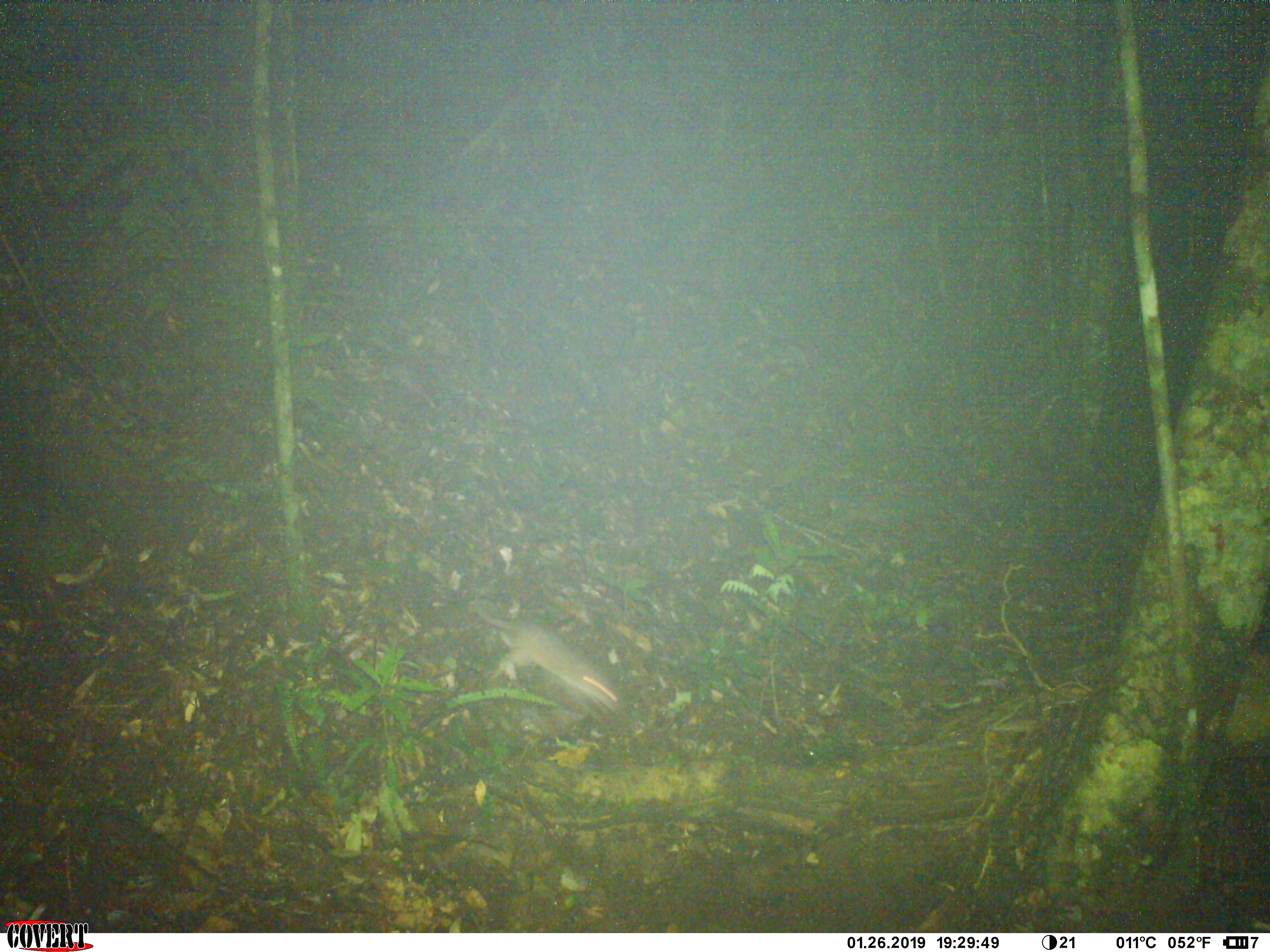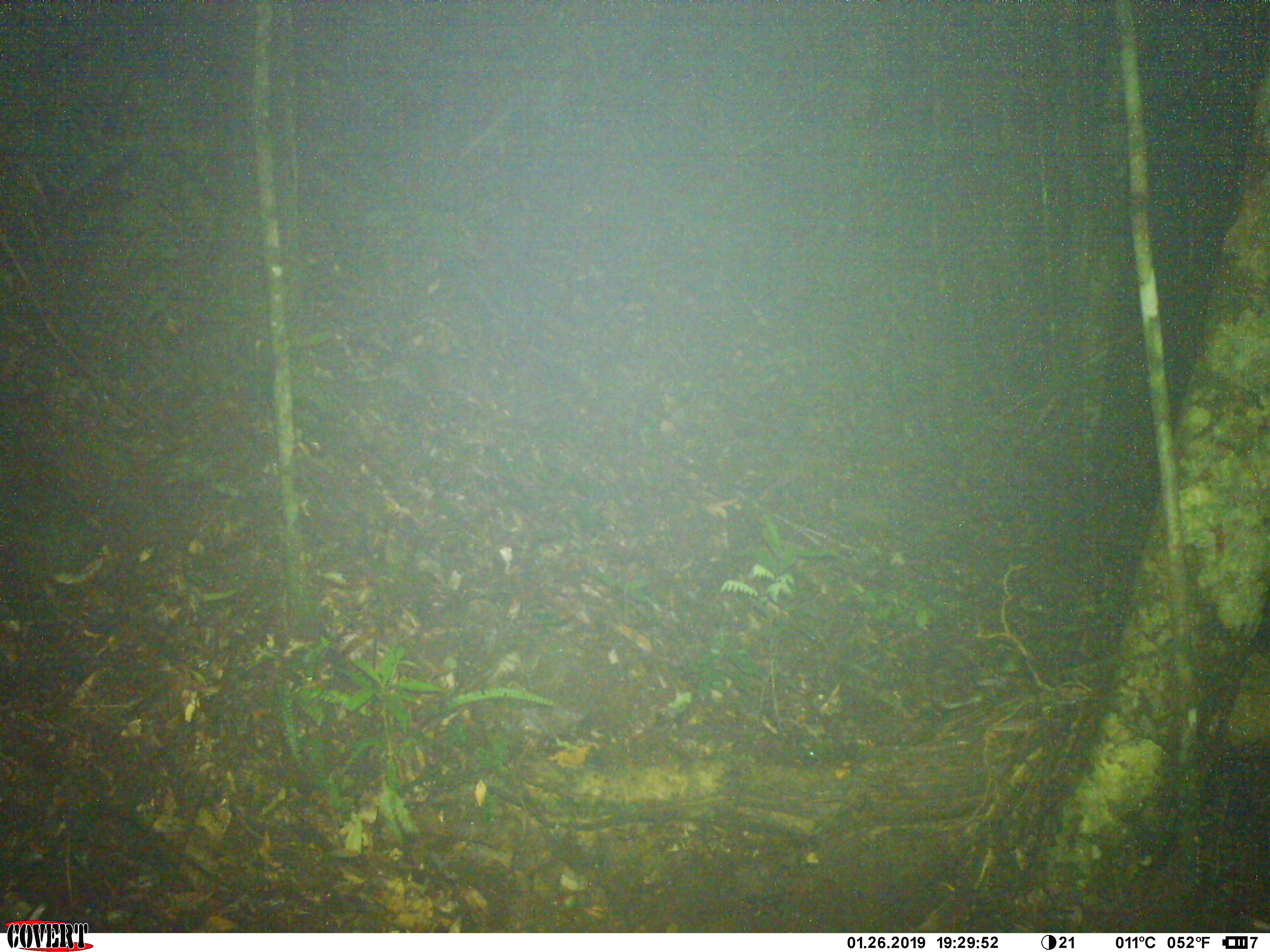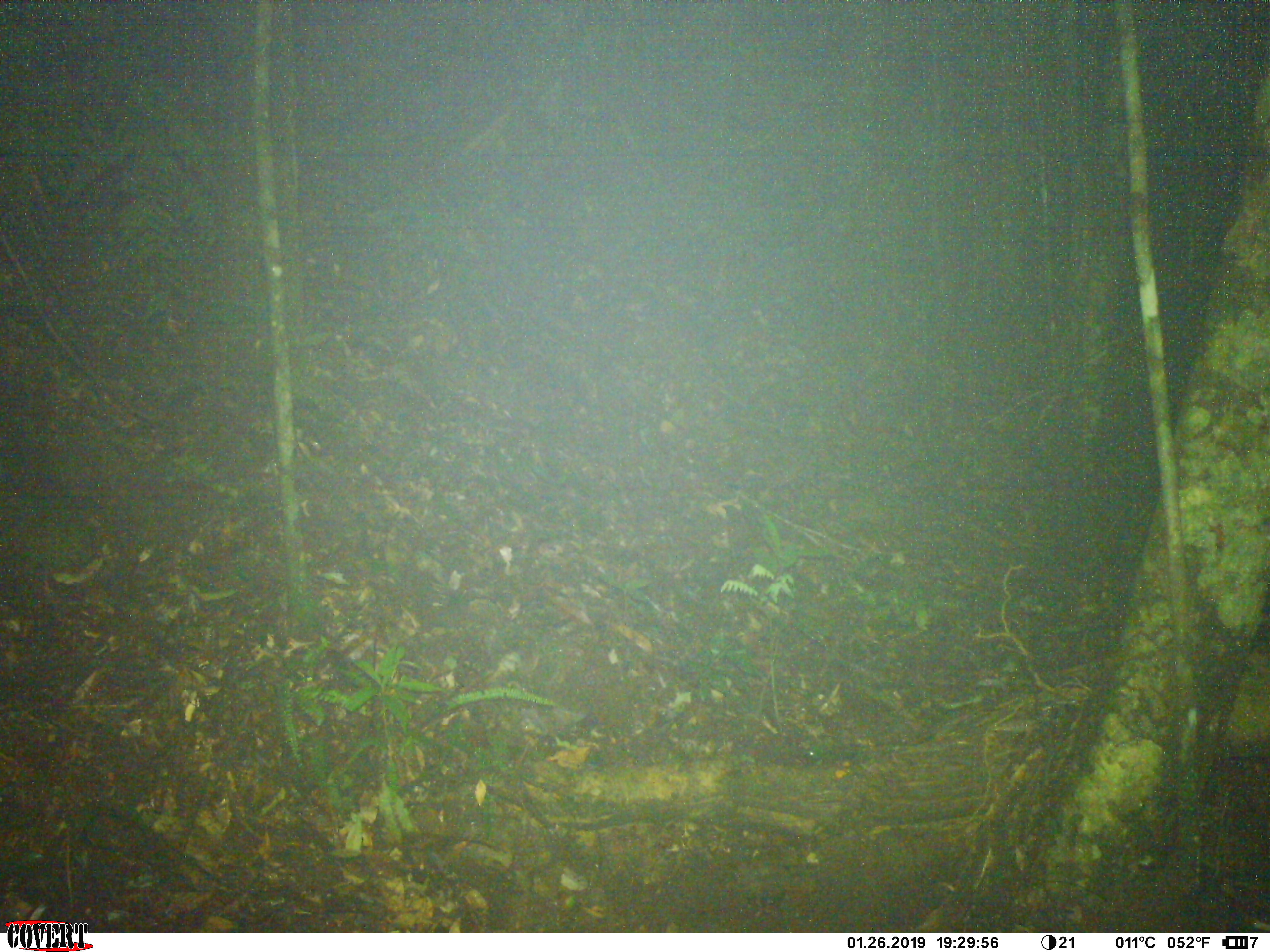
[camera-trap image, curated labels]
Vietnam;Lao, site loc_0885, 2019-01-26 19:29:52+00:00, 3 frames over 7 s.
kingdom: Animalia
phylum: Chordata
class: Mammalia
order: Rodentia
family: Muridae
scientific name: Muridae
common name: old-world mice and rats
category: unidentified murid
Unidentified murid (old-world mice and rats) (Muridae). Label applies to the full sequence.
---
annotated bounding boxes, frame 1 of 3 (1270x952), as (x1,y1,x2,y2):
unidentified murid: (474,605,626,713)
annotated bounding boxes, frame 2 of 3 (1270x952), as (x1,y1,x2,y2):
unidentified murid: (511,706,585,767)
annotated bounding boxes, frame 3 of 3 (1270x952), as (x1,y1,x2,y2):
unidentified murid: (515,705,586,766)